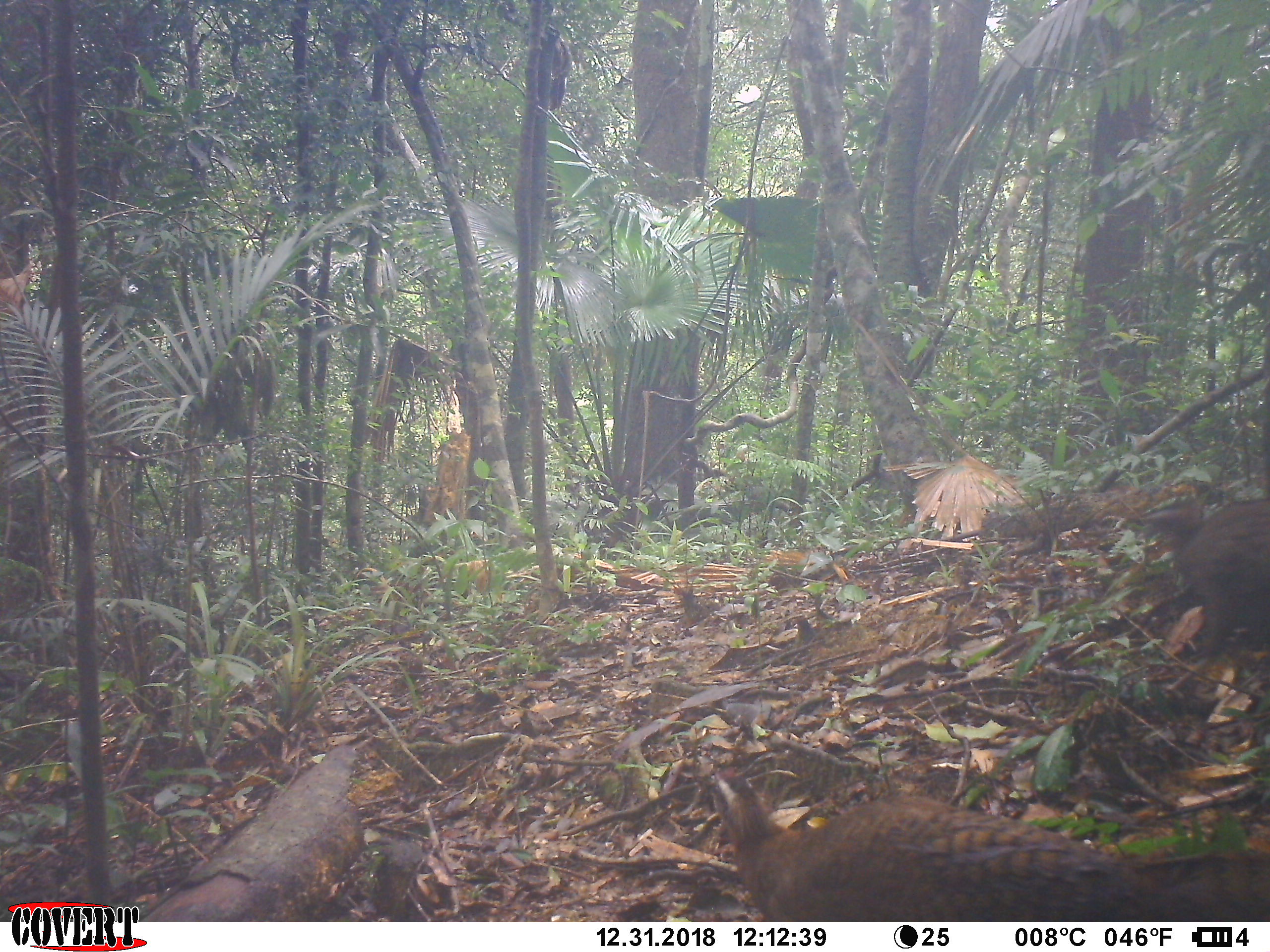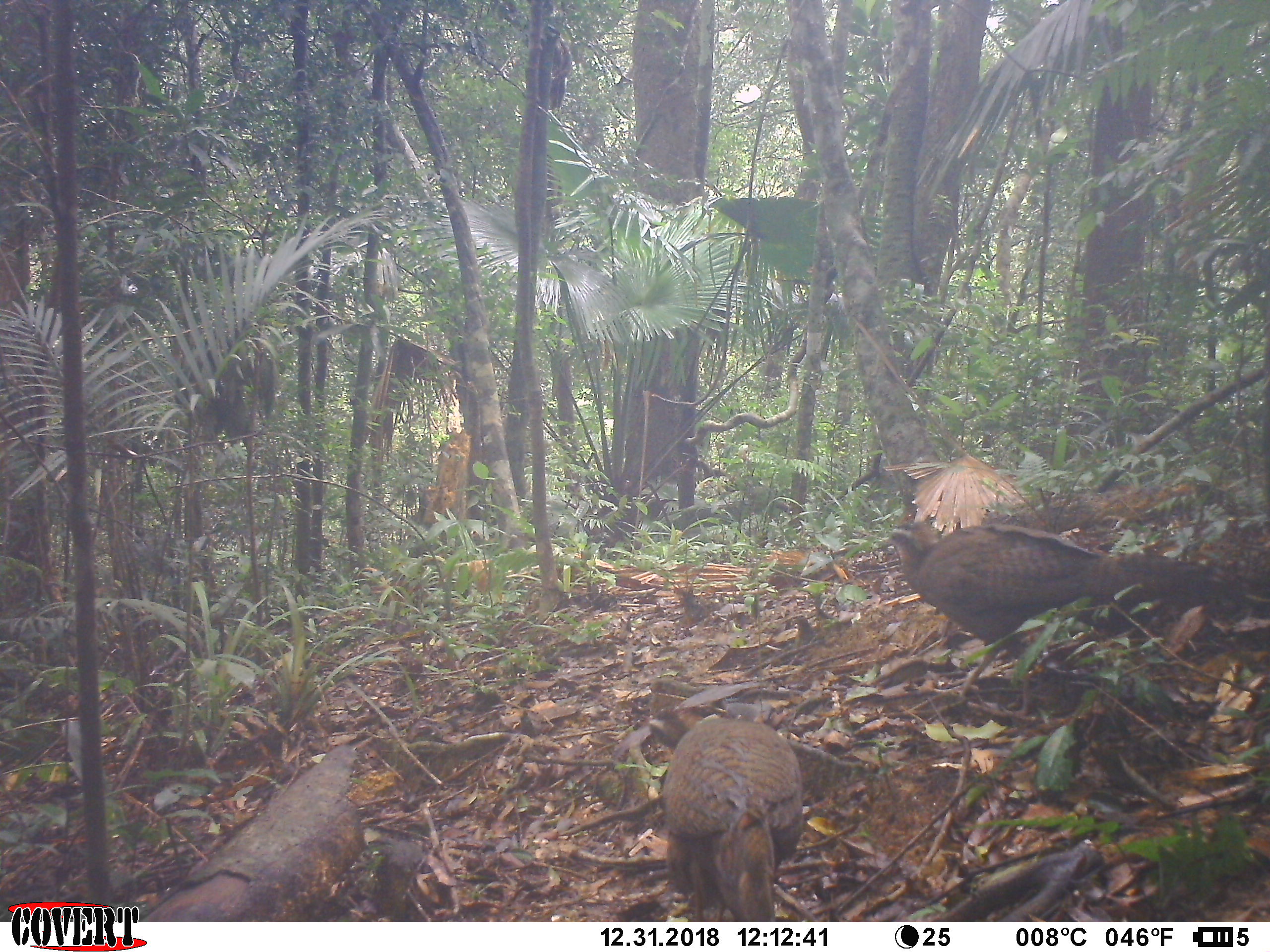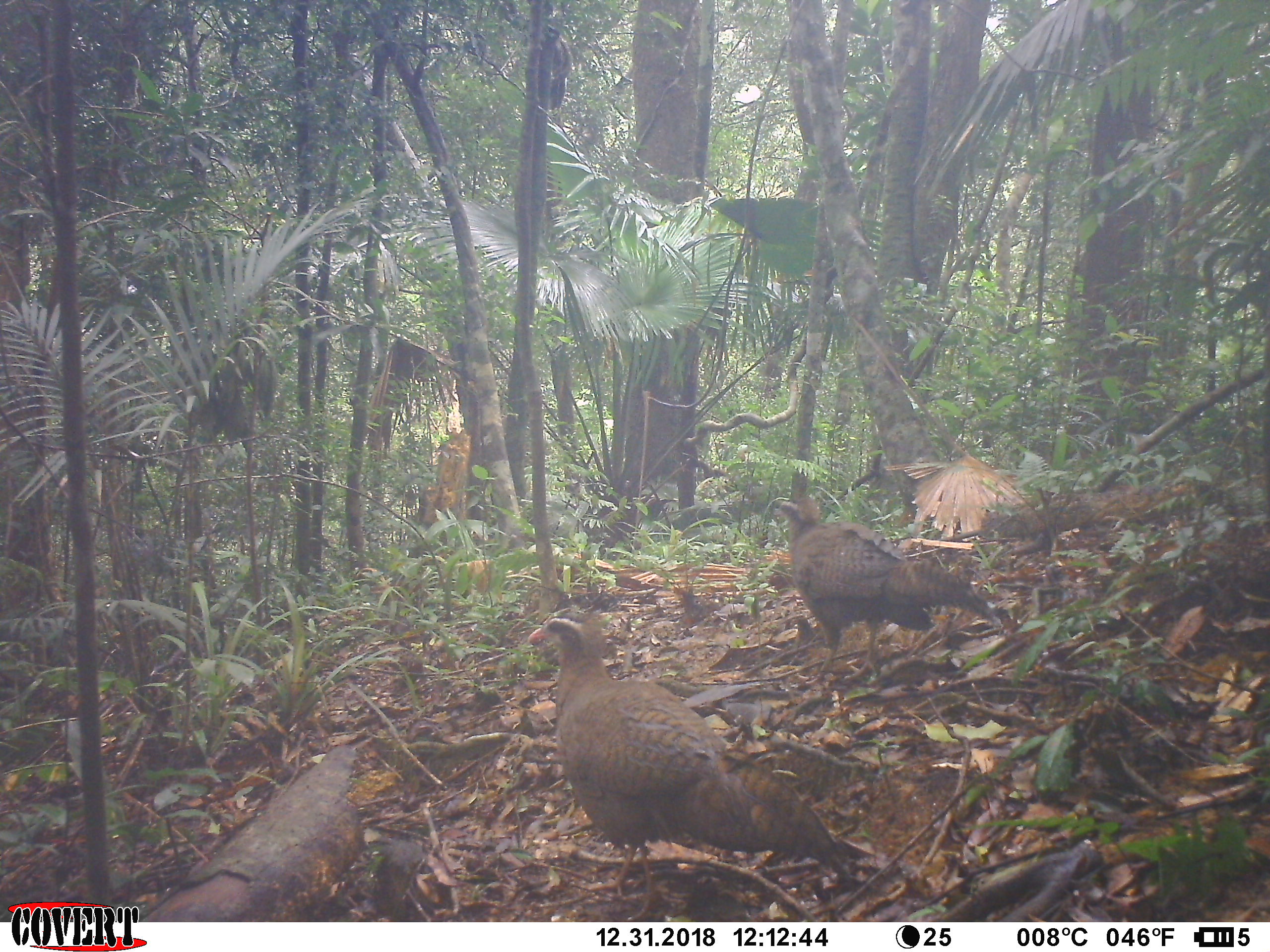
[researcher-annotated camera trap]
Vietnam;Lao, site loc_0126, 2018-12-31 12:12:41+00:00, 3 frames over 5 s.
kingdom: Animalia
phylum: Chordata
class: Aves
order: Galliformes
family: Phasianidae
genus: Rheinardia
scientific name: Rheinardia ocellata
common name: crested argus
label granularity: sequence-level